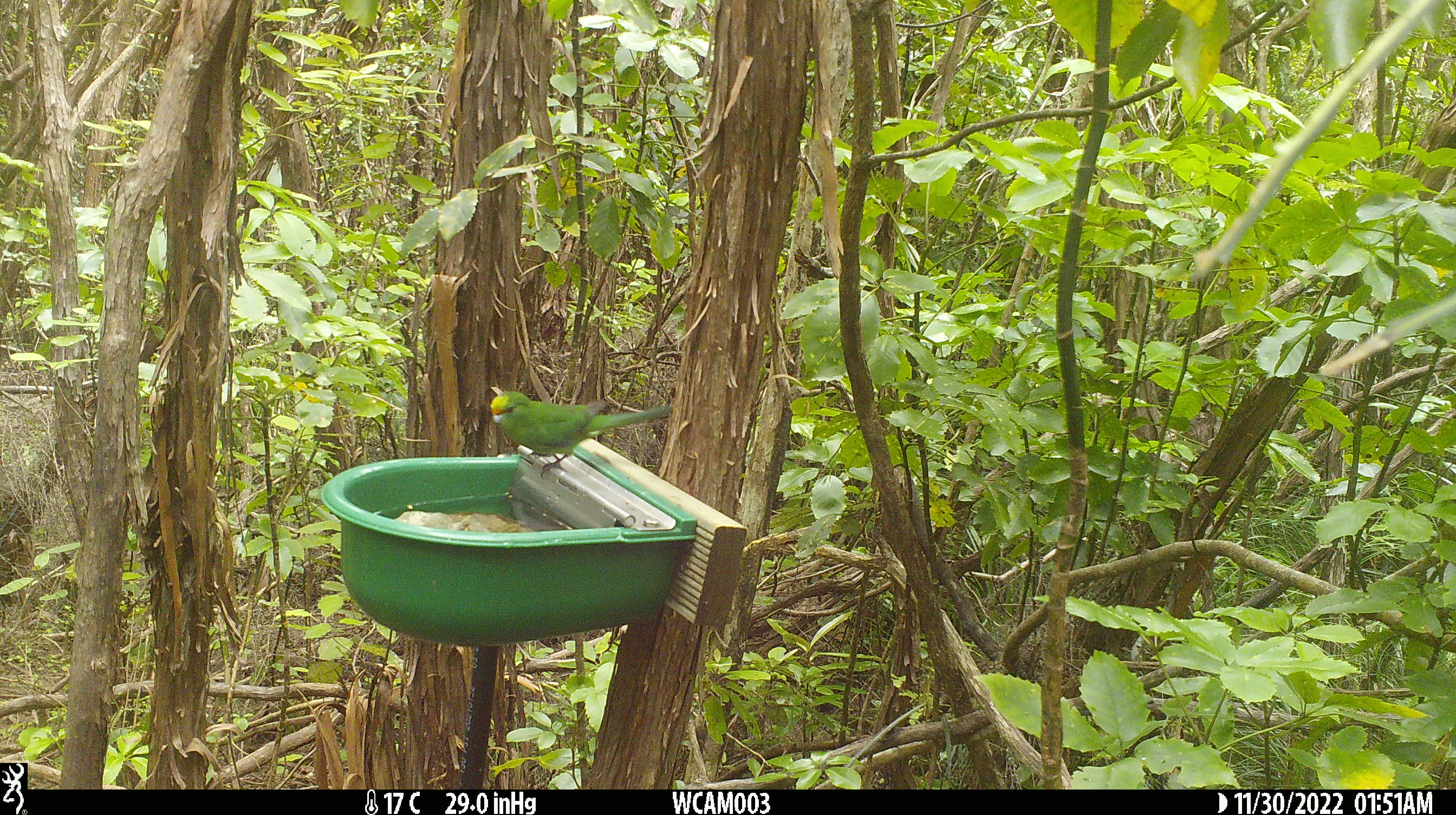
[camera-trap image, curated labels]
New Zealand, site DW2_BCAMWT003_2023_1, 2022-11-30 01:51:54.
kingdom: Animalia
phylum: Chordata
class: Aves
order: Psittaciformes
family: Psittaculidae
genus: Cyanoramphus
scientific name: Cyanoramphus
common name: parakeet